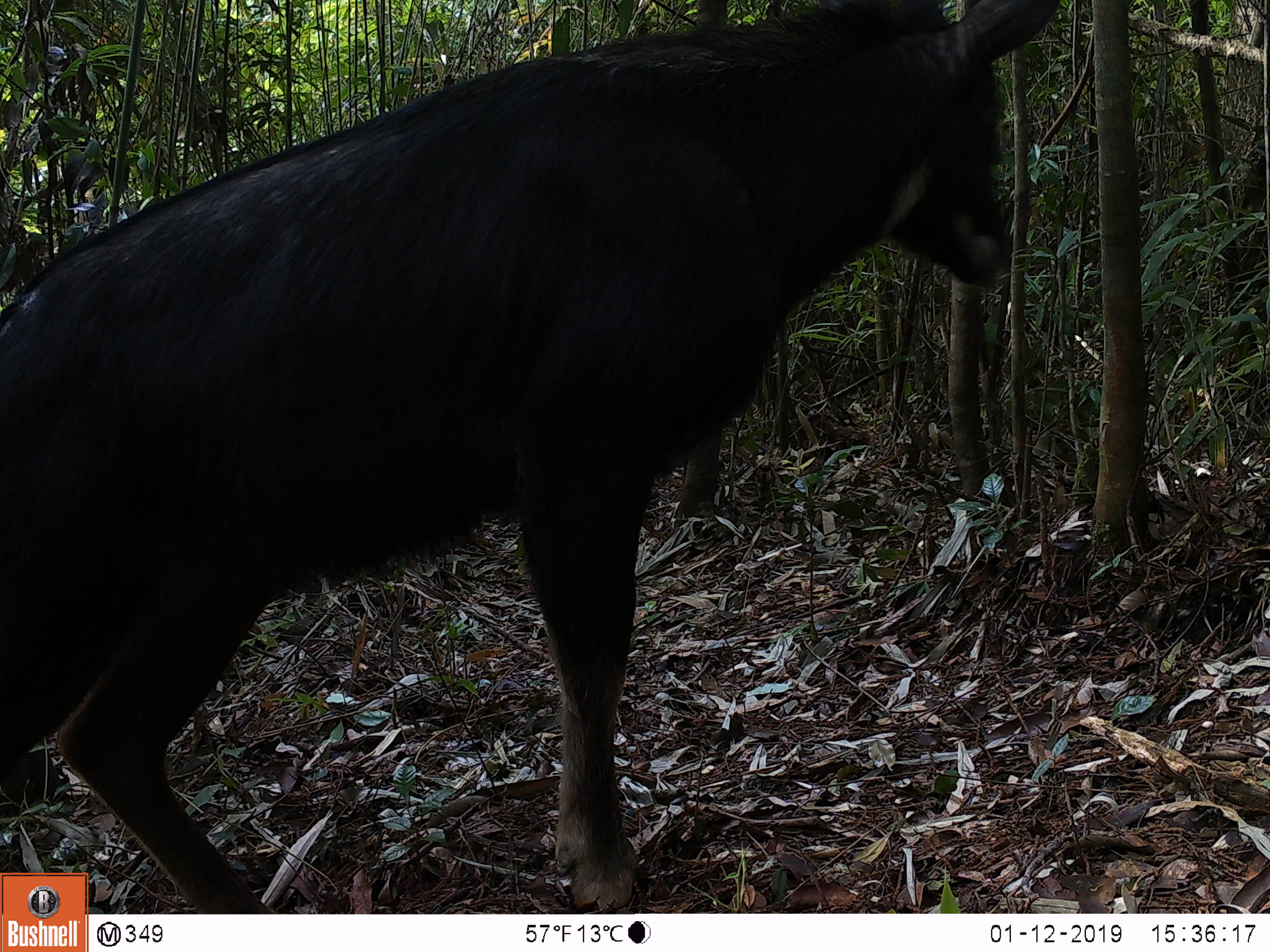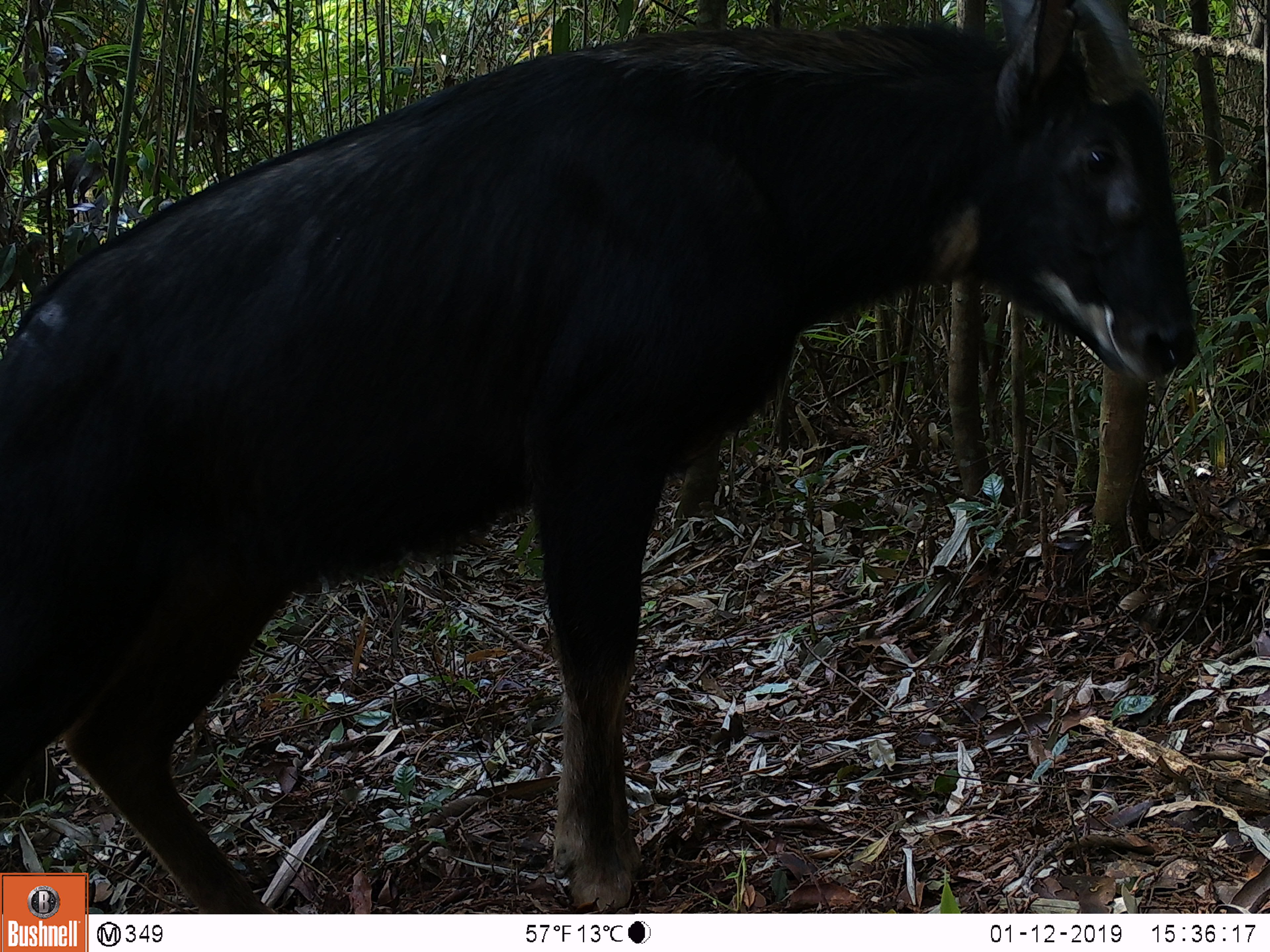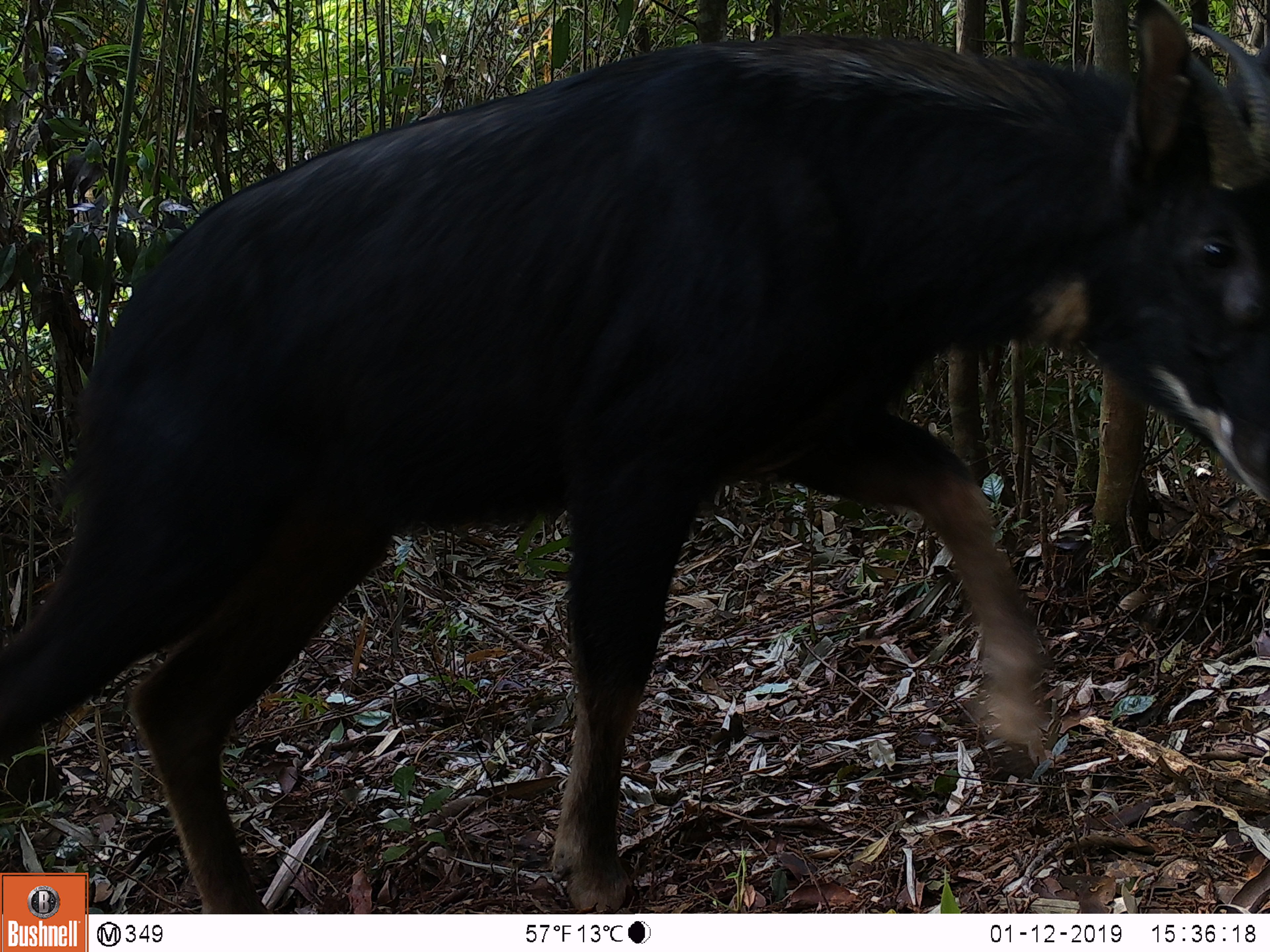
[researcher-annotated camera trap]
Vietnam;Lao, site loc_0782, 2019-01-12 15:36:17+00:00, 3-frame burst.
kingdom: Animalia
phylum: Chordata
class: Mammalia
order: Artiodactyla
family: Bovidae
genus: Capricornis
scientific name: Capricornis sumatraensis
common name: chinese serow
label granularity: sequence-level